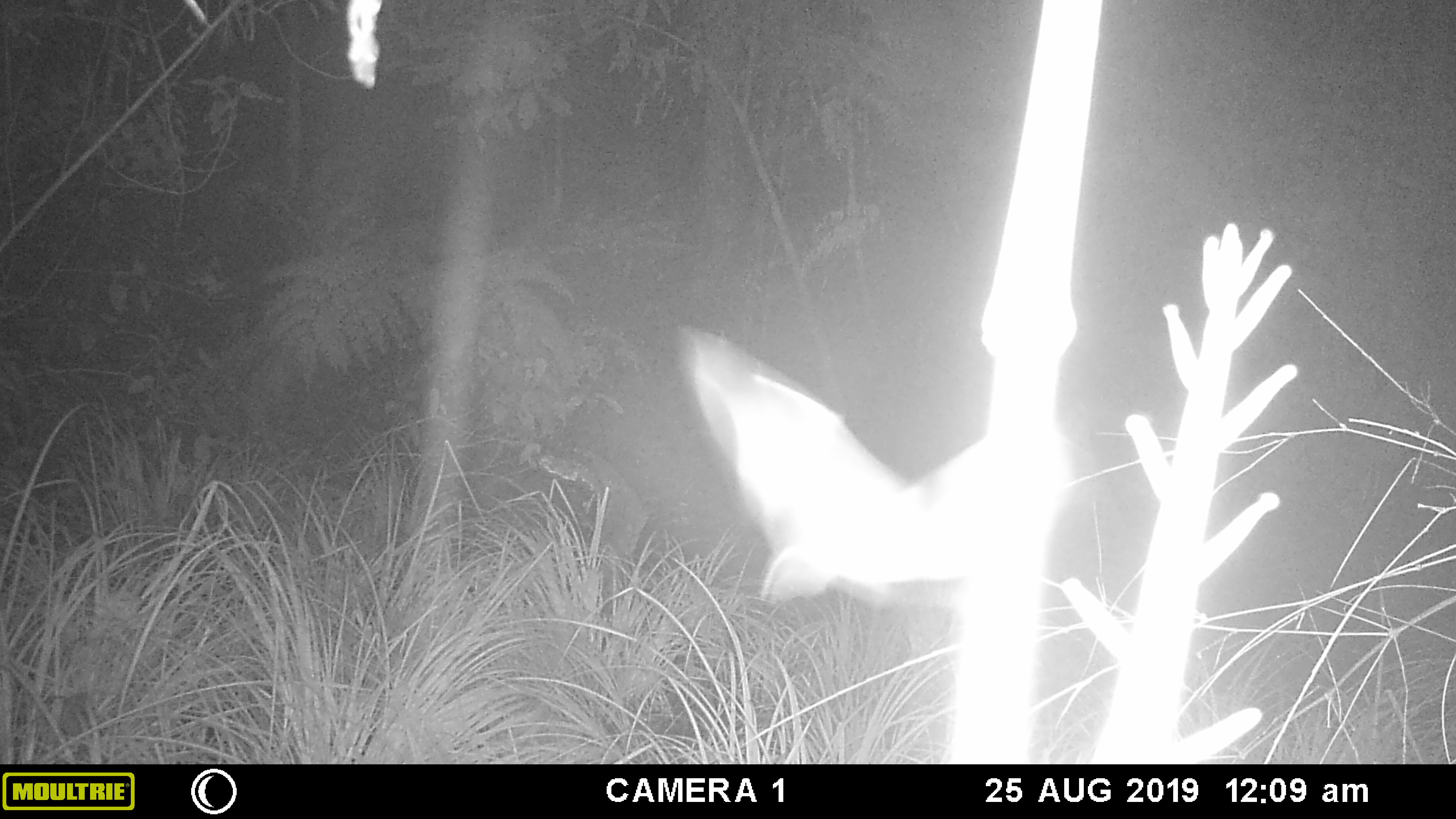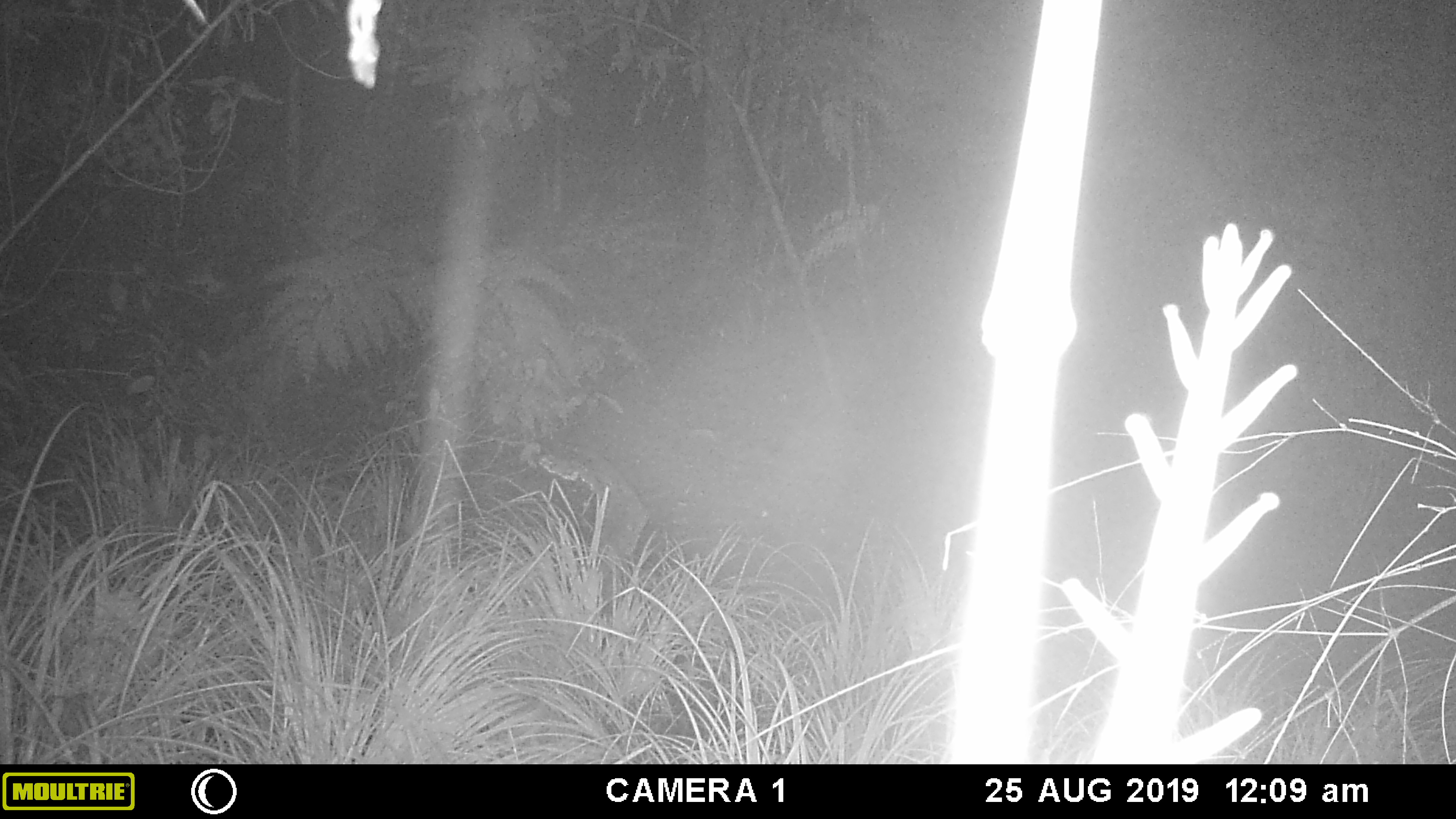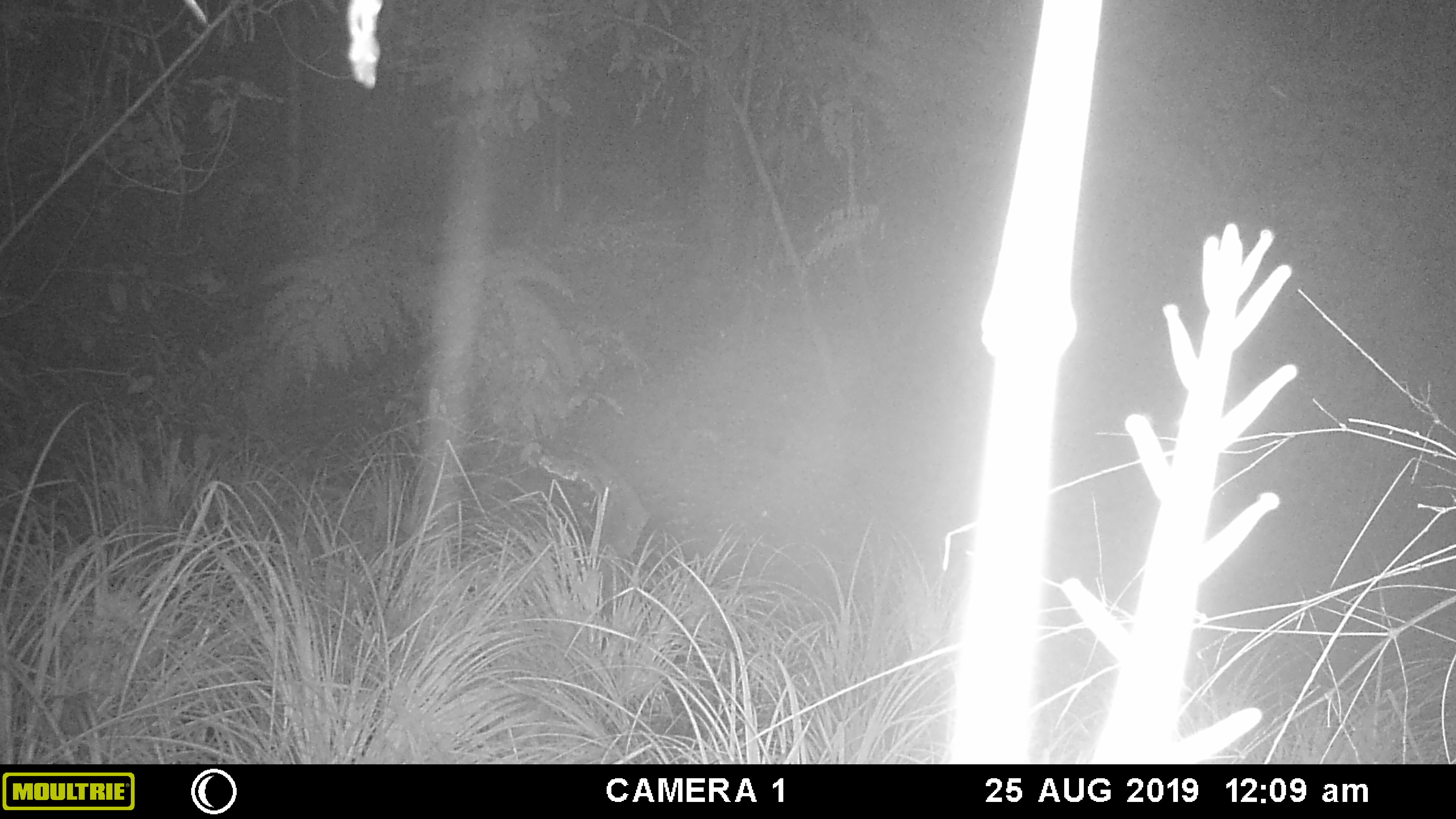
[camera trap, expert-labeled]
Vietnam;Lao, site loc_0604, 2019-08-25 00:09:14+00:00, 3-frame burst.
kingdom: Animalia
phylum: Chordata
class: Aves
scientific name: Aves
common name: bird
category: unidentified bird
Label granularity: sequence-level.